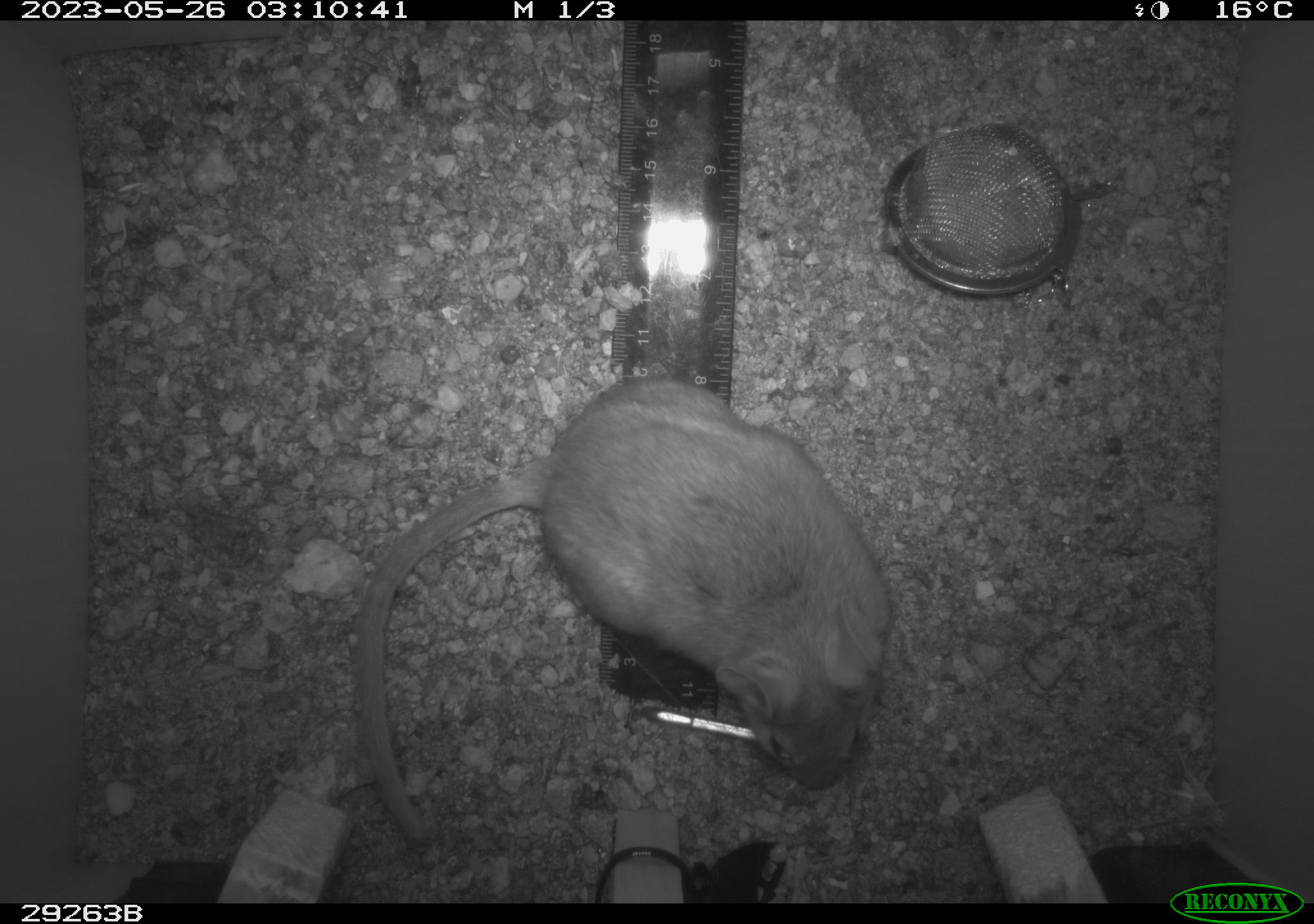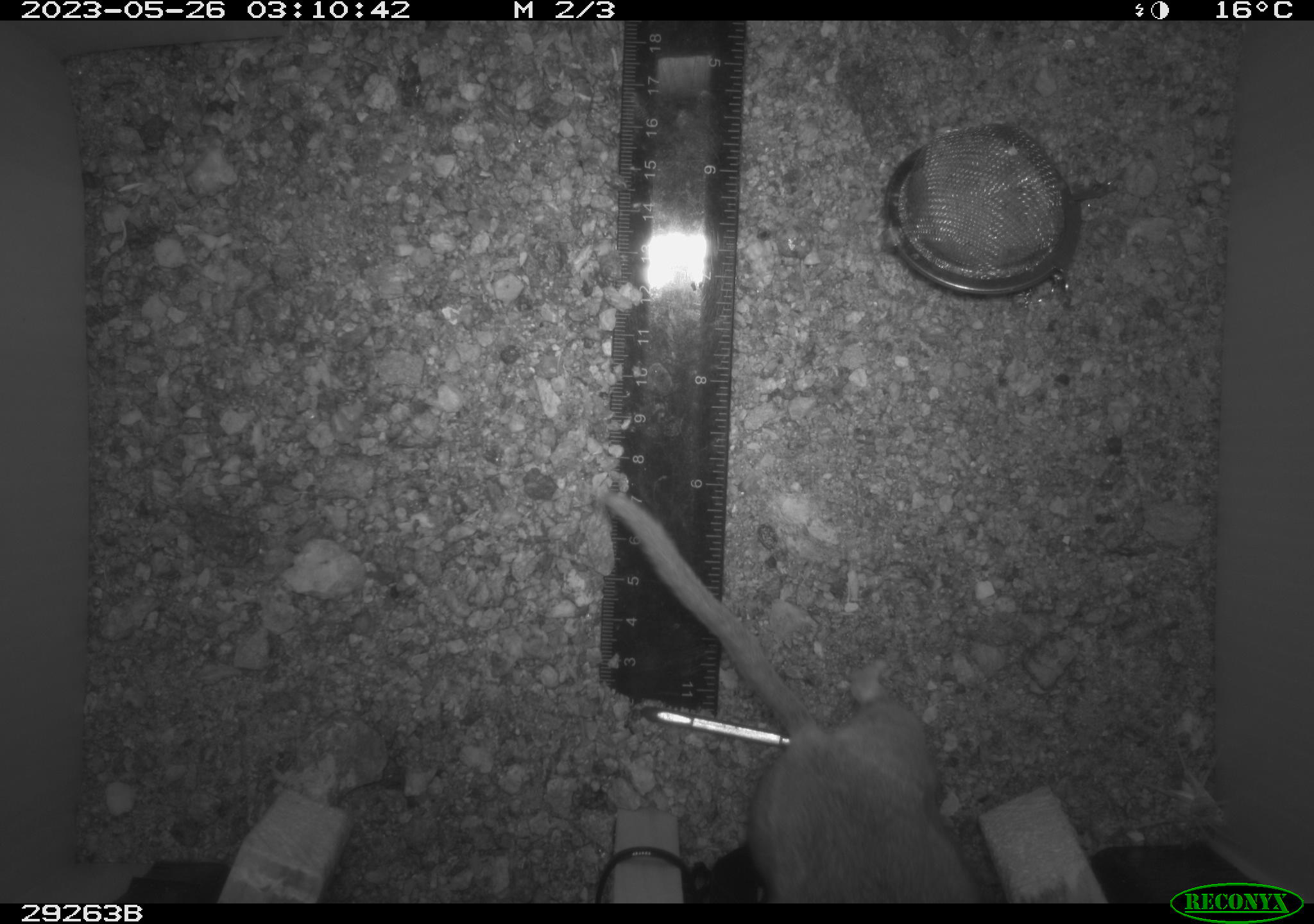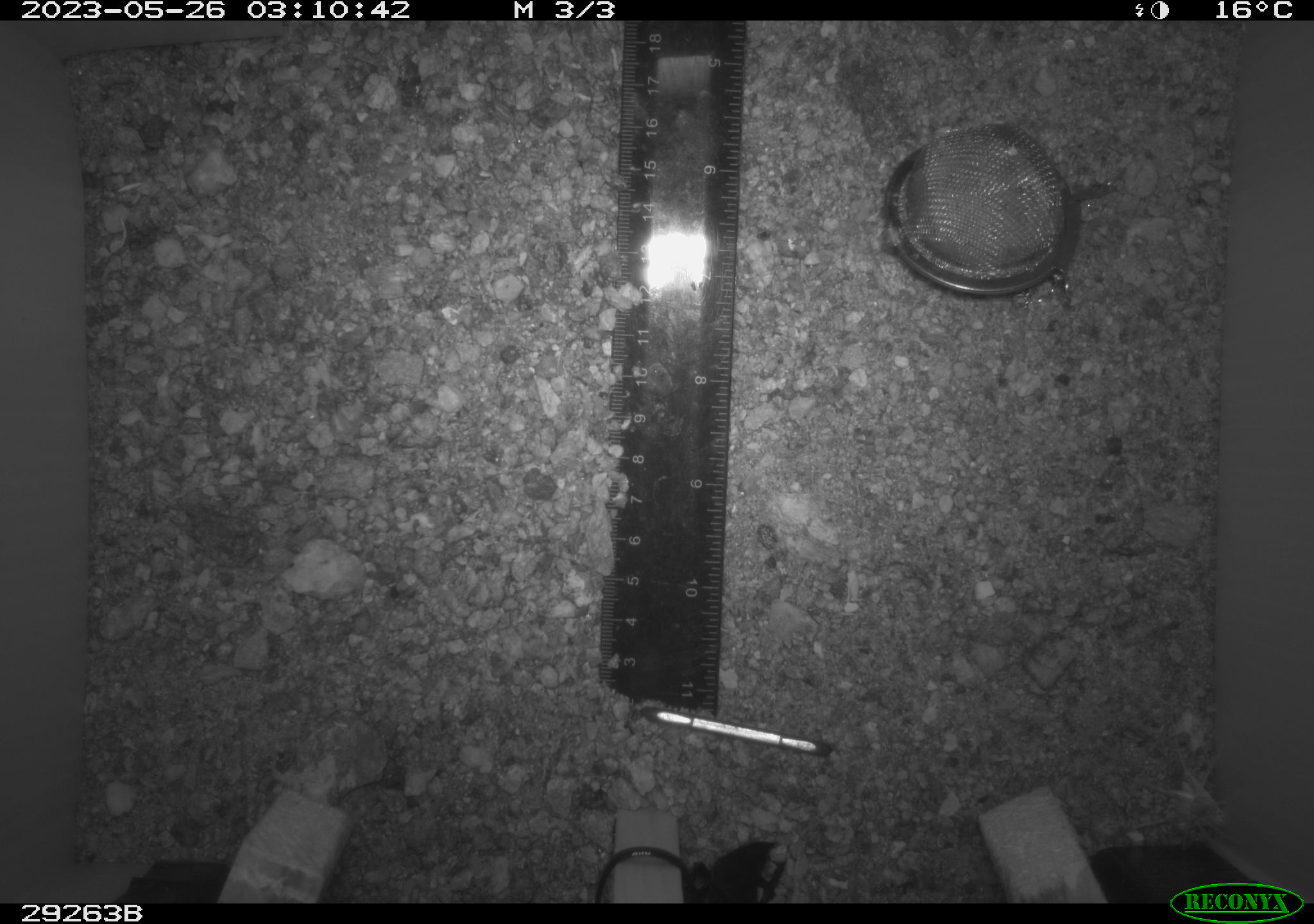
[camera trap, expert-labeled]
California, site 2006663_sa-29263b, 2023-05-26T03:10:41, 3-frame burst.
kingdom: Animalia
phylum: Chordata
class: Mammalia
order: Rodentia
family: Cricetidae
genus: Neotoma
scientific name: Neotoma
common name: pack rat or woodrat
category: neotoma species